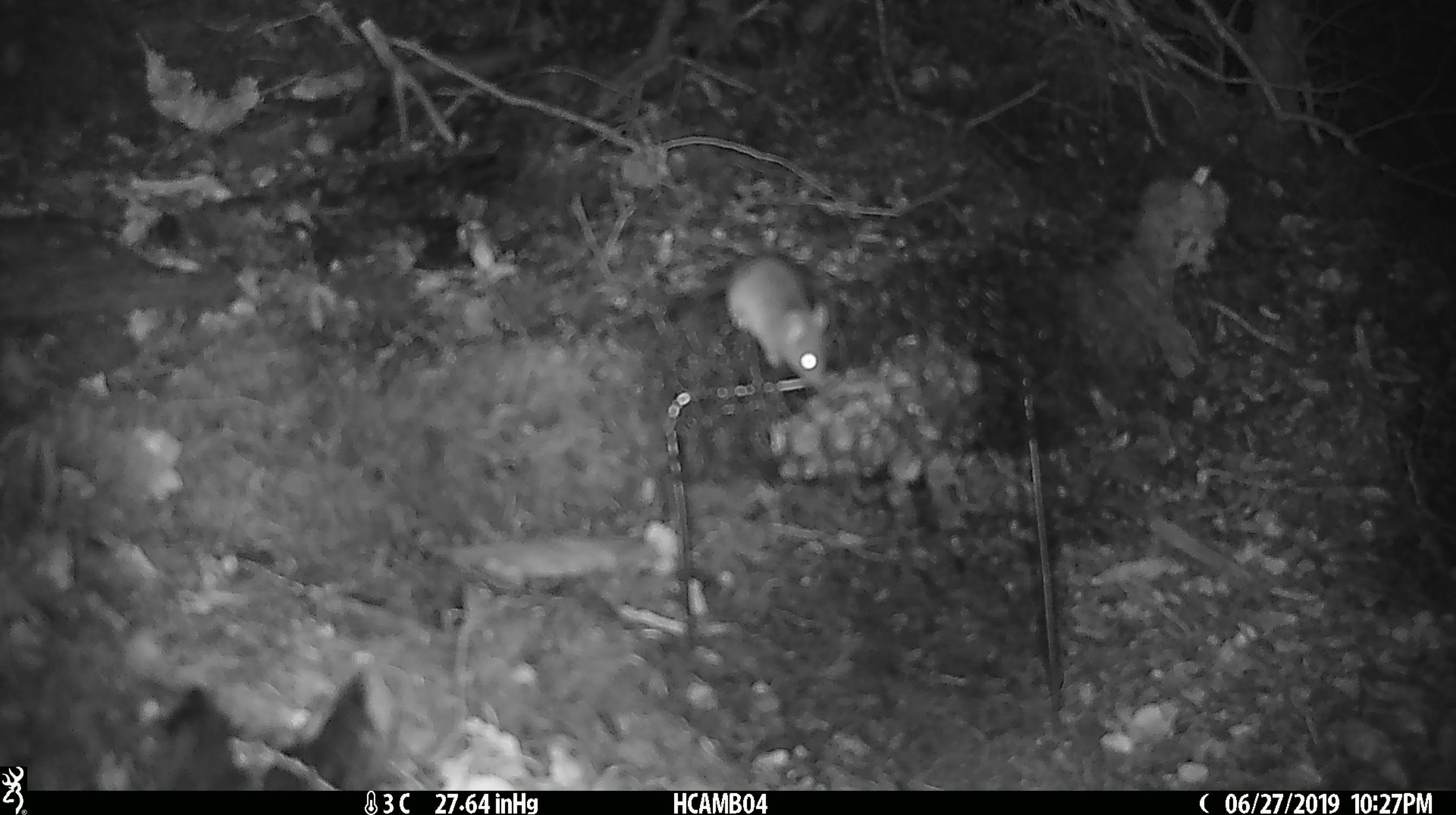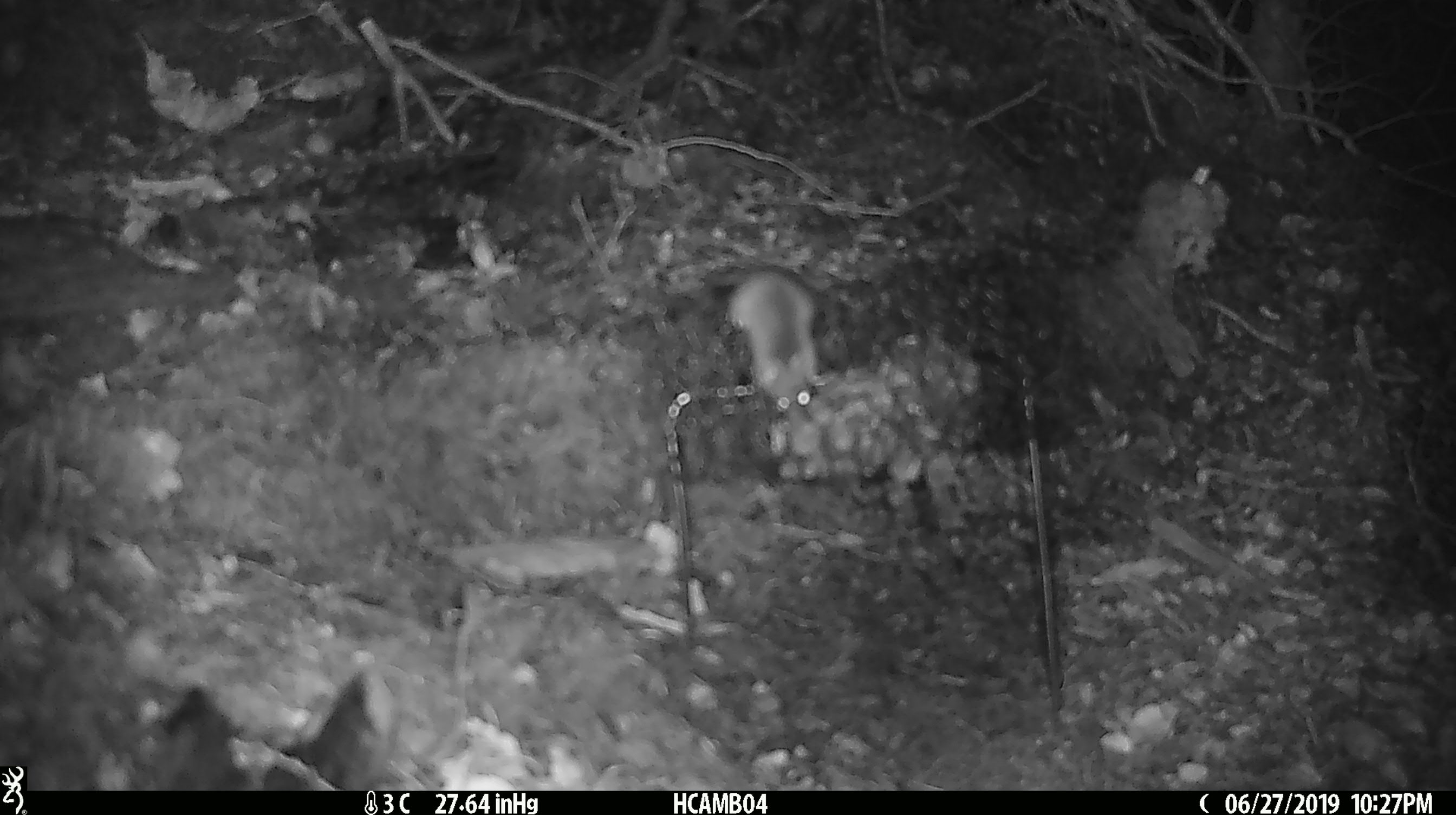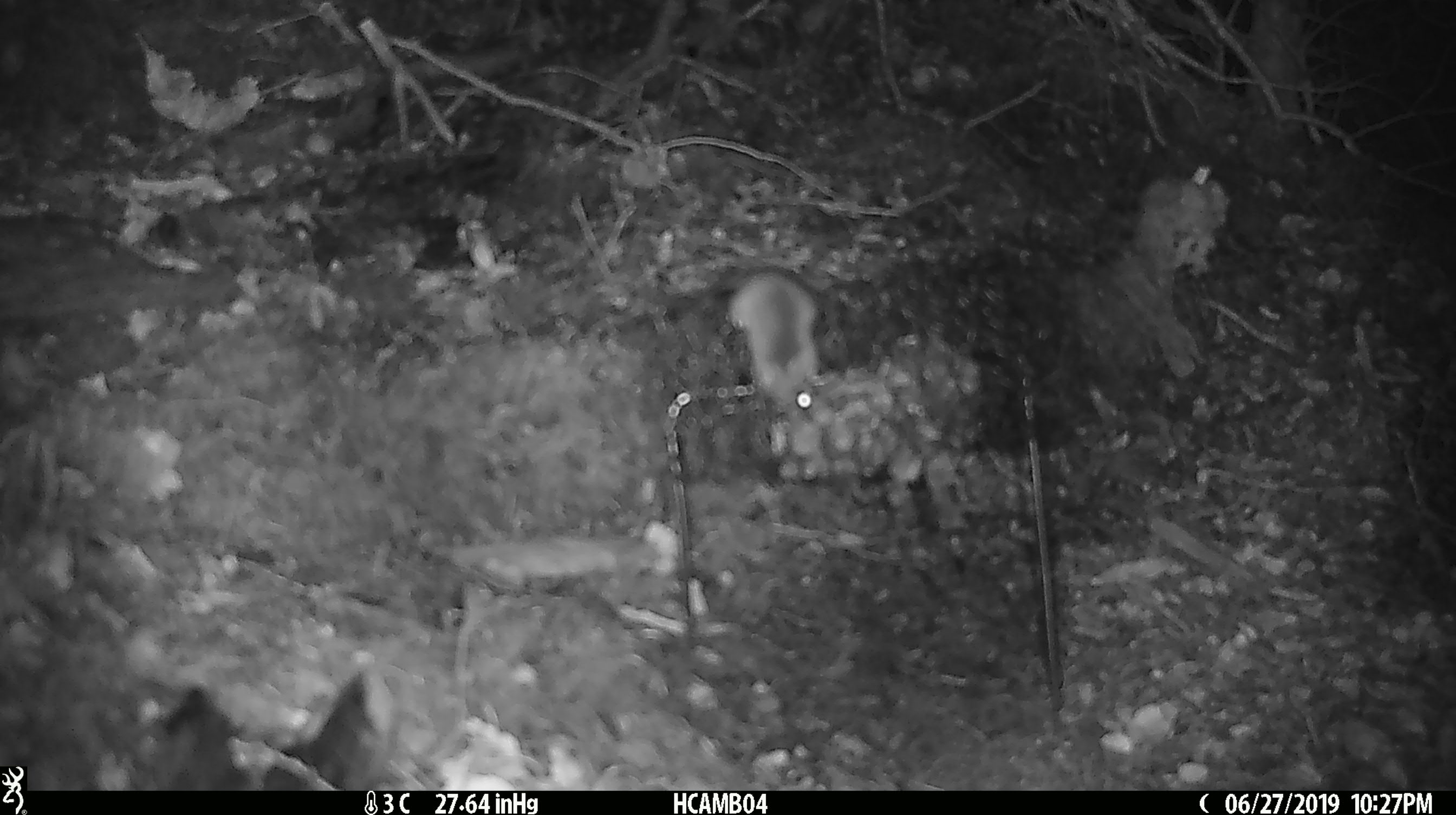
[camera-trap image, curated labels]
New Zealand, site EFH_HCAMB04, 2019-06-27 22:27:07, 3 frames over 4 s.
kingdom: Animalia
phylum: Chordata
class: Mammalia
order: Rodentia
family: Muridae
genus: Mus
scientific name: Mus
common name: mouse